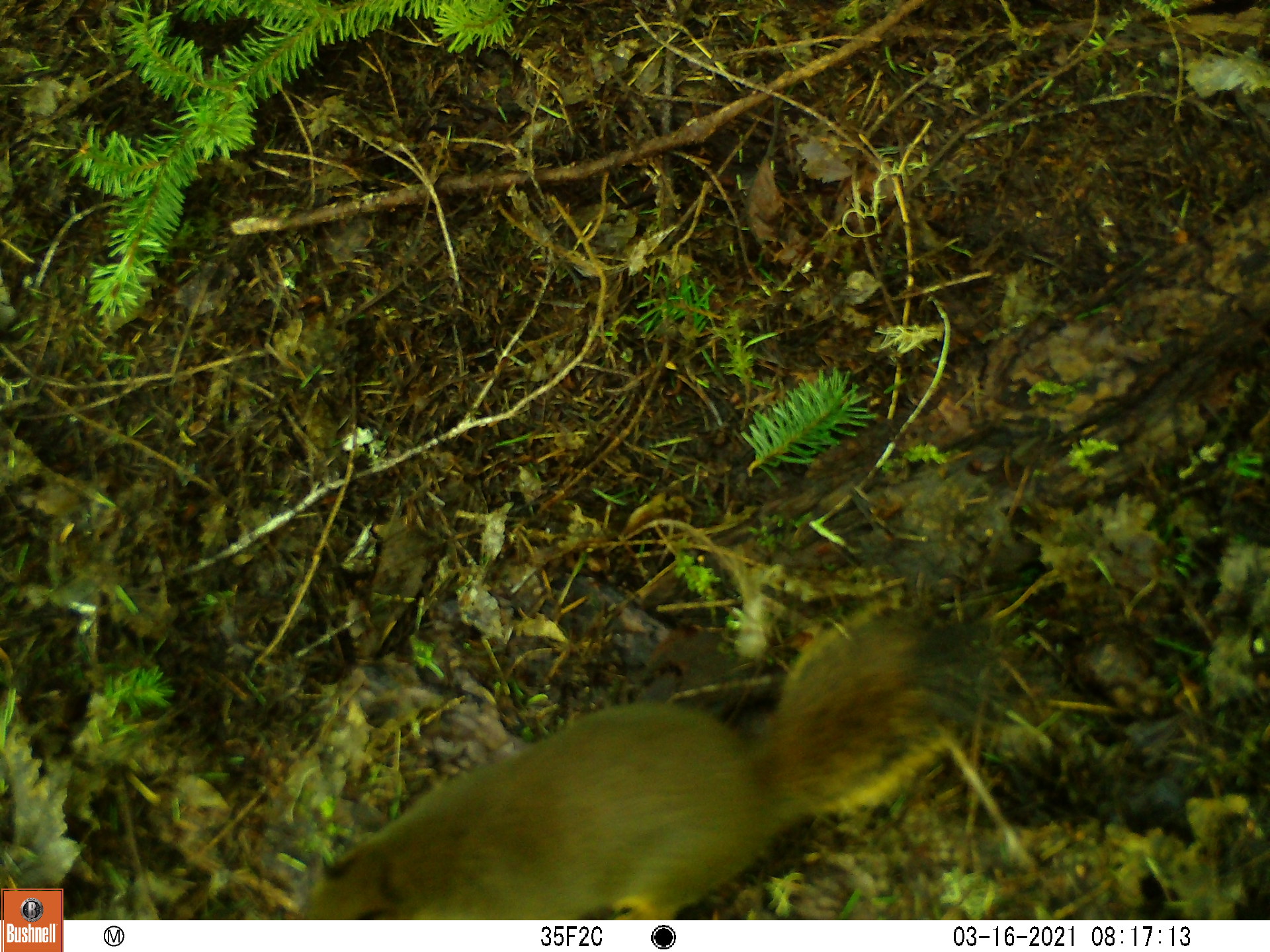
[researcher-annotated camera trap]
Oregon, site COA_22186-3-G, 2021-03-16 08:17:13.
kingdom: Animalia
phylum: Chordata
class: Mammalia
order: Rodentia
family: Sciuridae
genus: Tamiasciurus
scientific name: Tamiasciurus douglasii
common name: douglas squirrel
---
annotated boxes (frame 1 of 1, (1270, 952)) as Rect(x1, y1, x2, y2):
douglas squirrel: Rect(290, 600, 1016, 917)